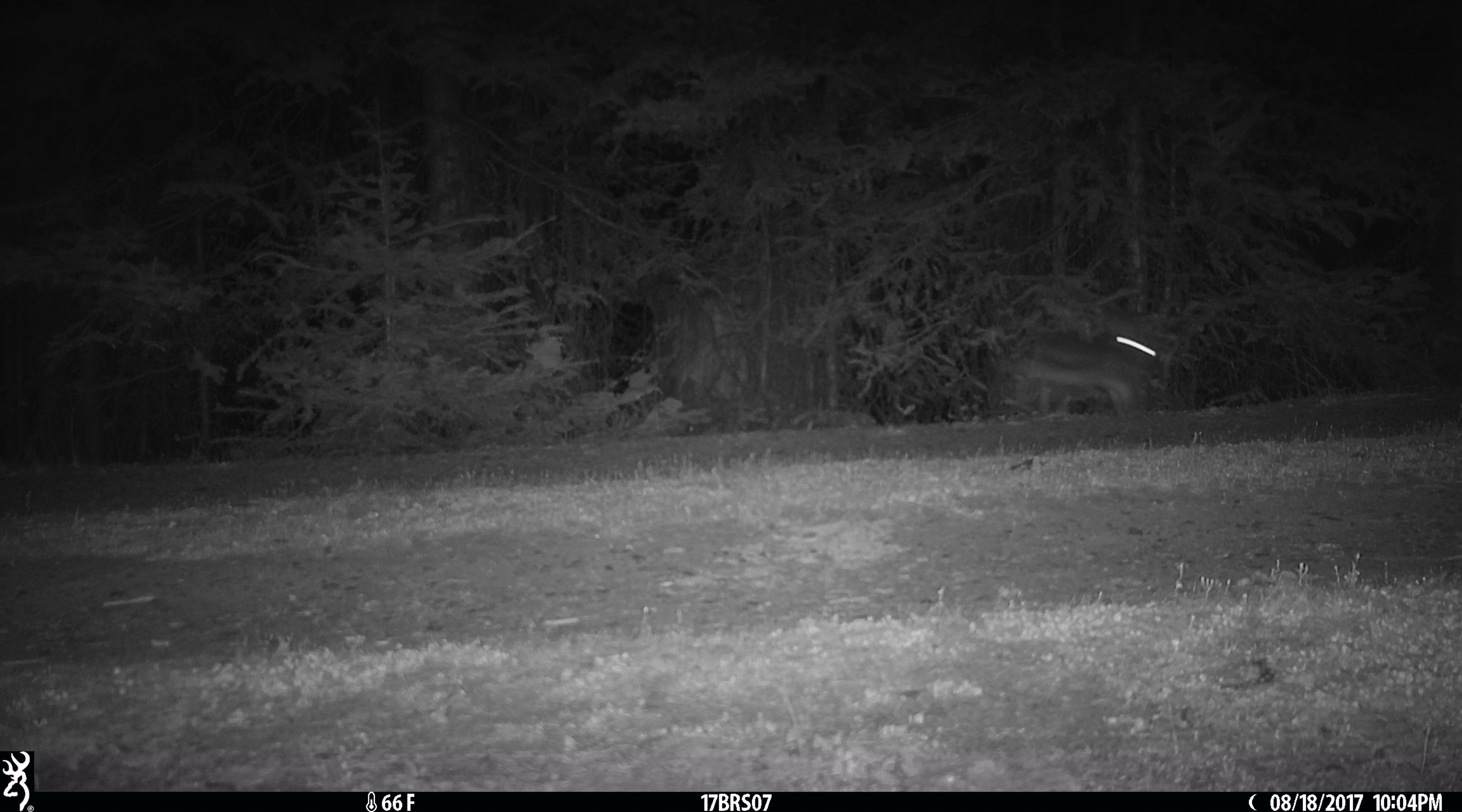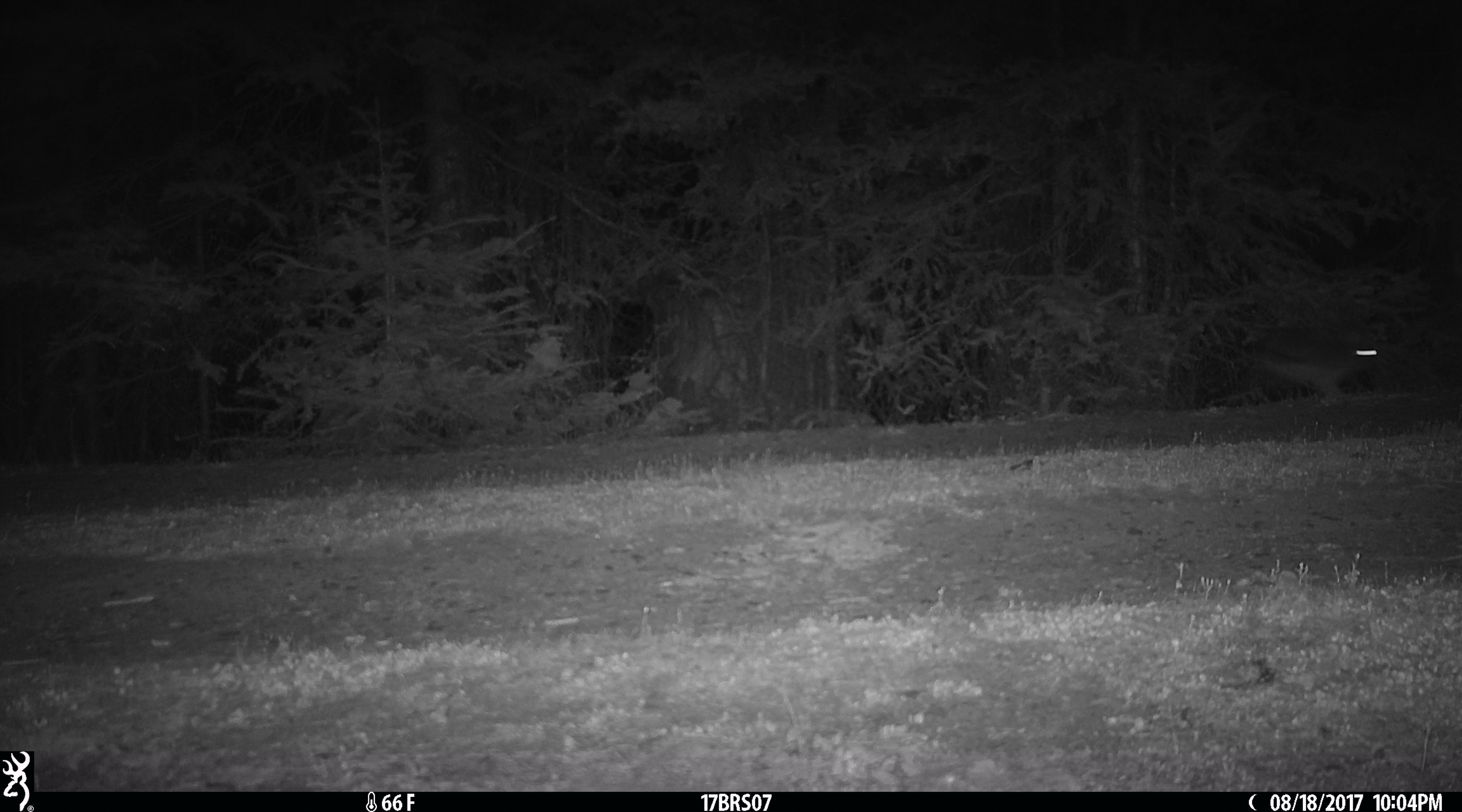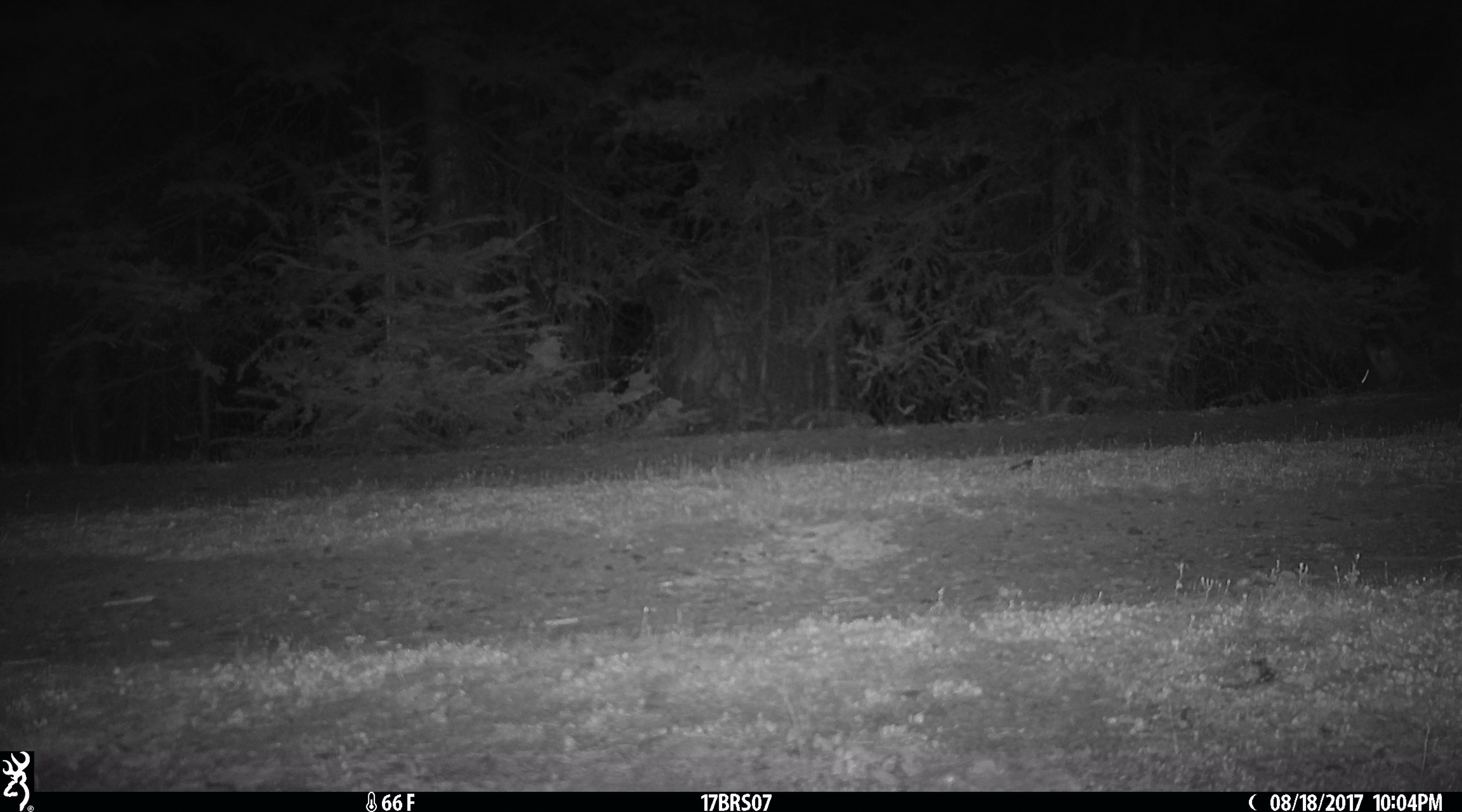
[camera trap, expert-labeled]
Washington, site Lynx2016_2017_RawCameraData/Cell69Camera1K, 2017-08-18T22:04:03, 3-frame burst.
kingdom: Animalia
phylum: Chordata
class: Mammalia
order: Lagomorpha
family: Leporidae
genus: Lepus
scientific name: Lepus americanus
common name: snowshoe hare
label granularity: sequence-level